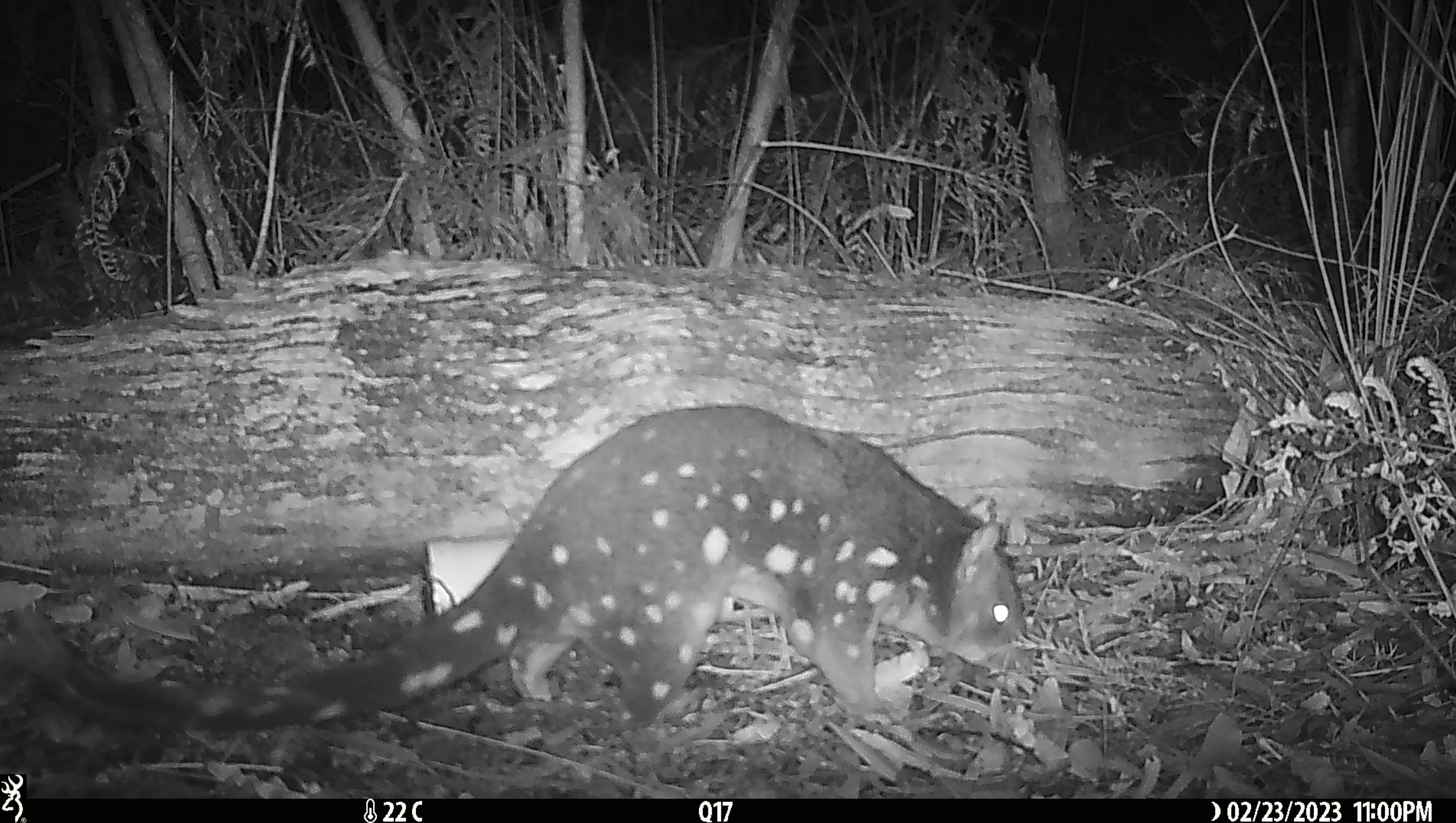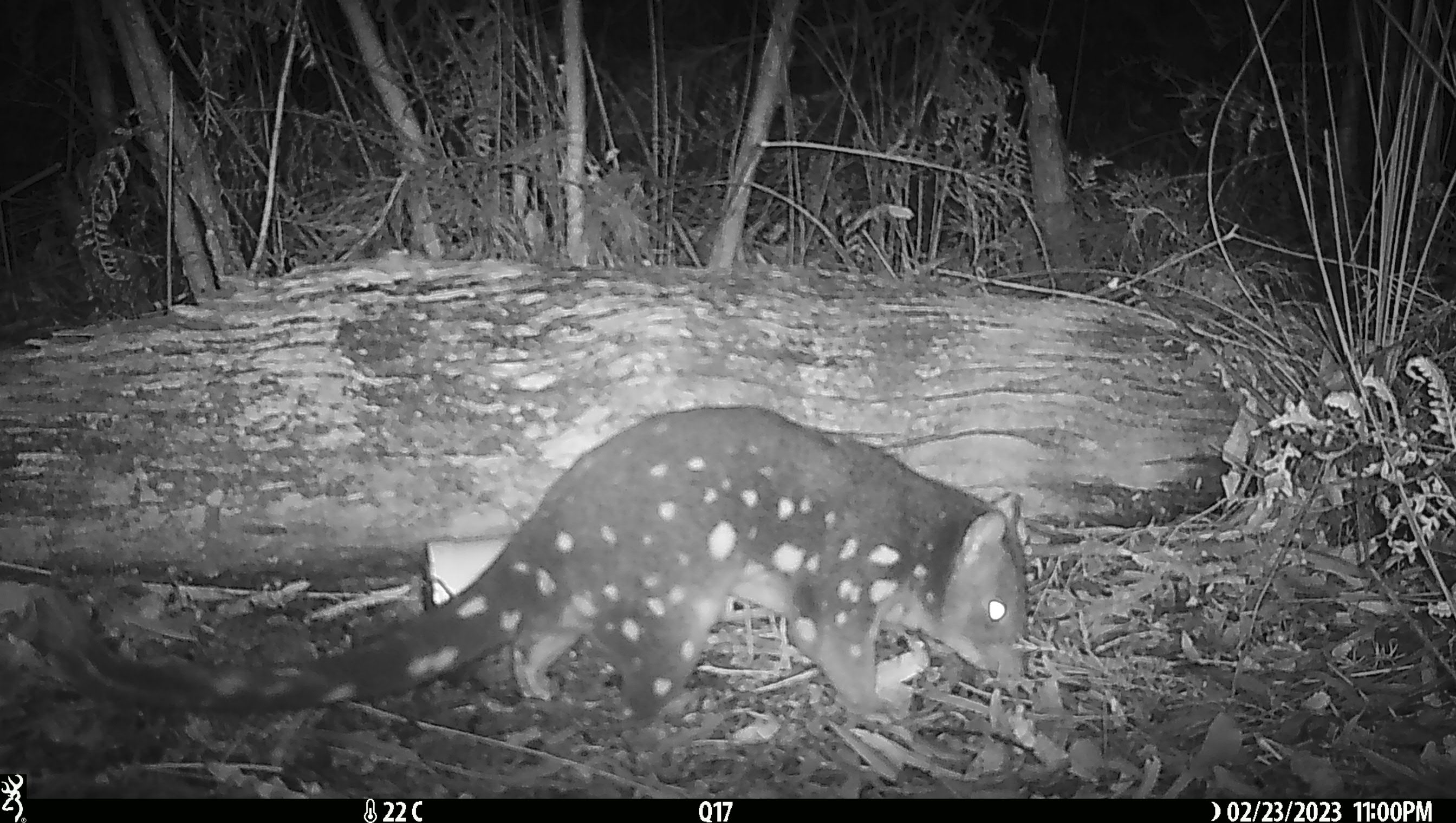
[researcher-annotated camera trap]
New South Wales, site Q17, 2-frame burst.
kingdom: Animalia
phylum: Chordata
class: Mammalia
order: Dasyuromorphia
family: Dasyuridae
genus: Dasyurus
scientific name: Dasyurus maculatus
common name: spotted-tailed quoll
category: quoll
Quoll (spotted-tailed quoll) (Dasyurus maculatus).